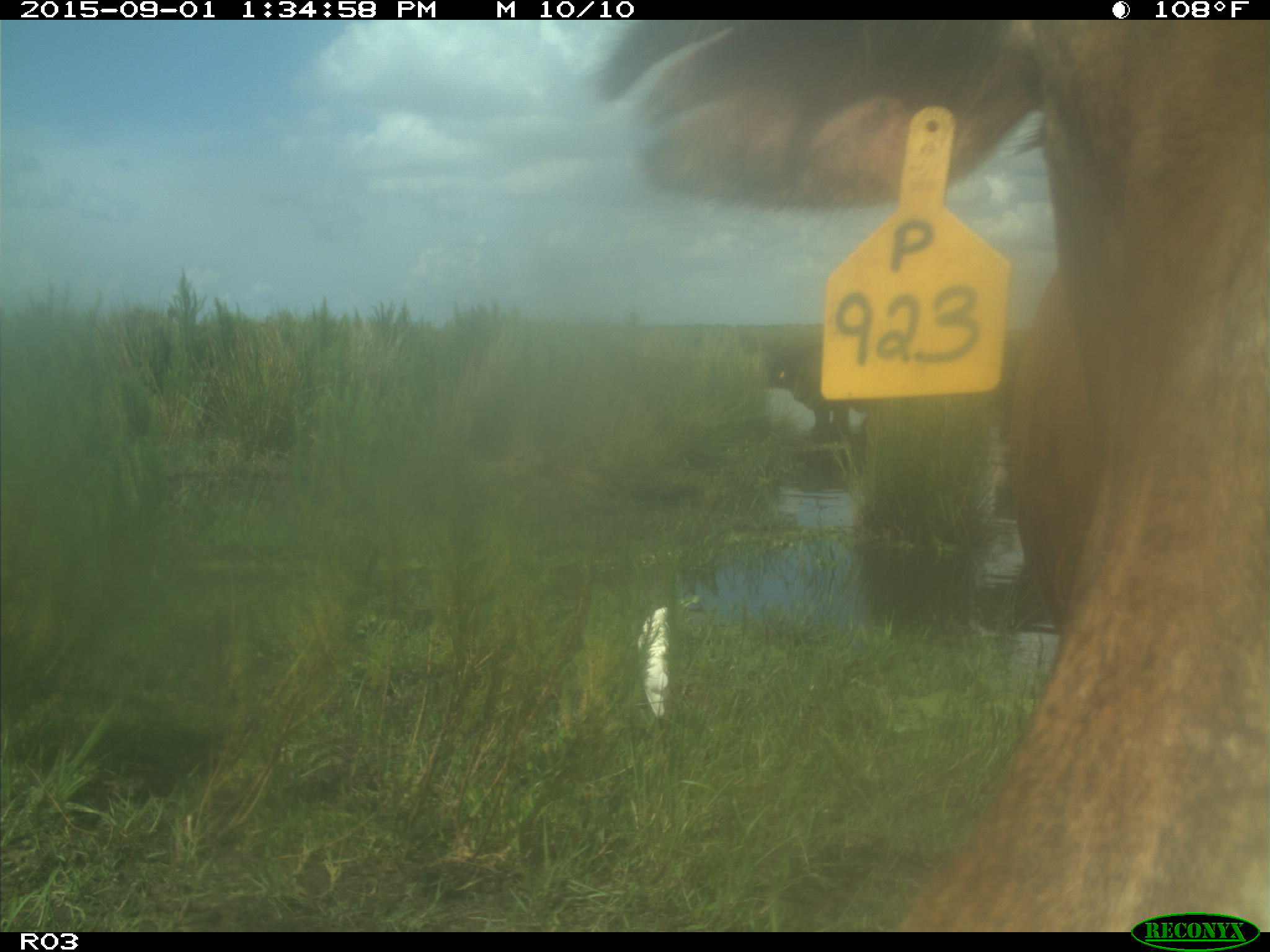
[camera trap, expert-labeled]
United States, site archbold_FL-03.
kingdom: Animalia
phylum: Chordata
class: Mammalia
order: Artiodactyla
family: Bovidae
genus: Bos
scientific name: Bos taurus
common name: domestic cow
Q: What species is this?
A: Bos taurus (domestic cow).